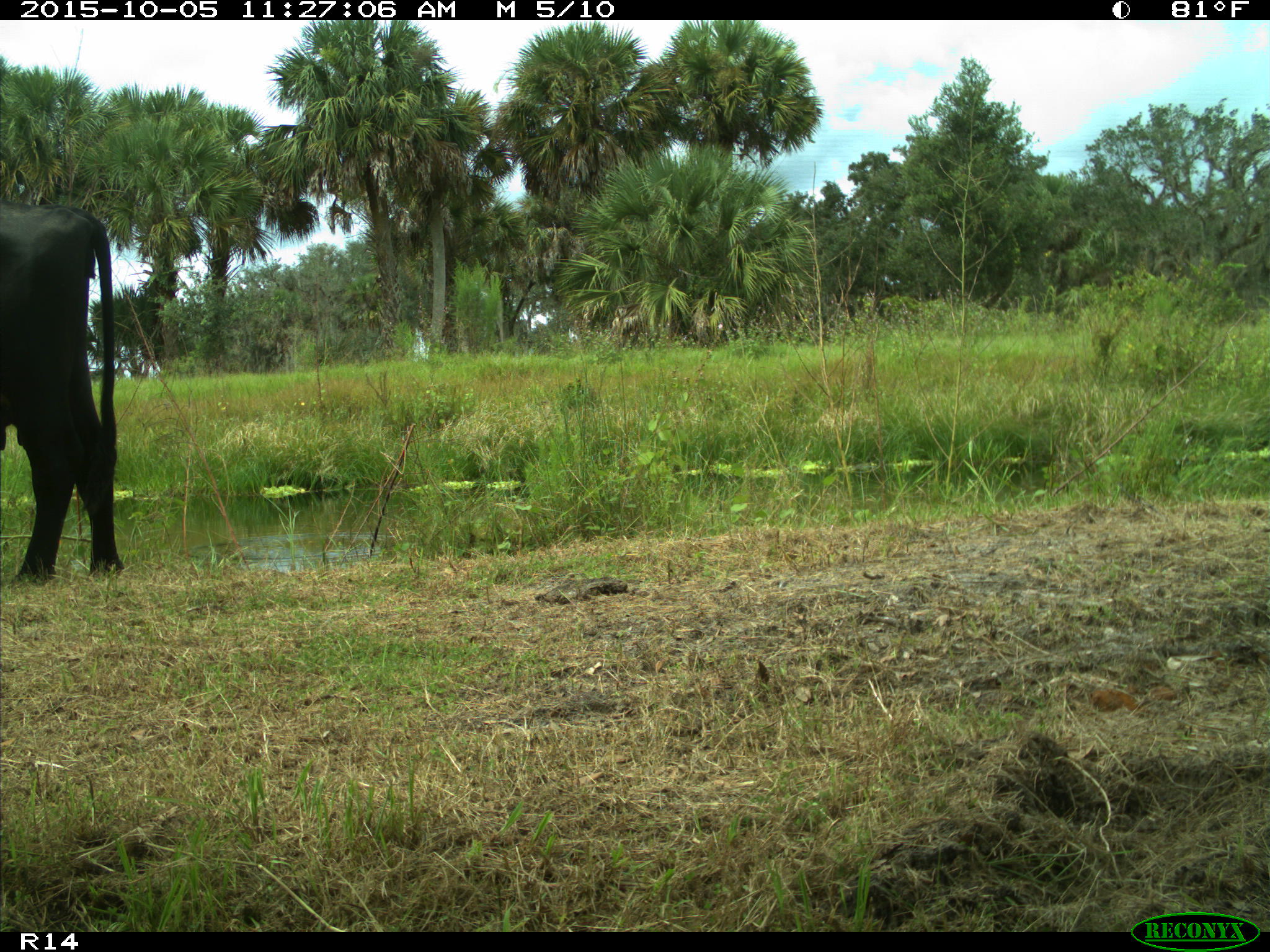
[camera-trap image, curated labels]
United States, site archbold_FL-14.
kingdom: Animalia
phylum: Chordata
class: Mammalia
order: Artiodactyla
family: Bovidae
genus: Bos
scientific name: Bos taurus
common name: domestic cow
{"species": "Bos taurus (domestic cow)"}